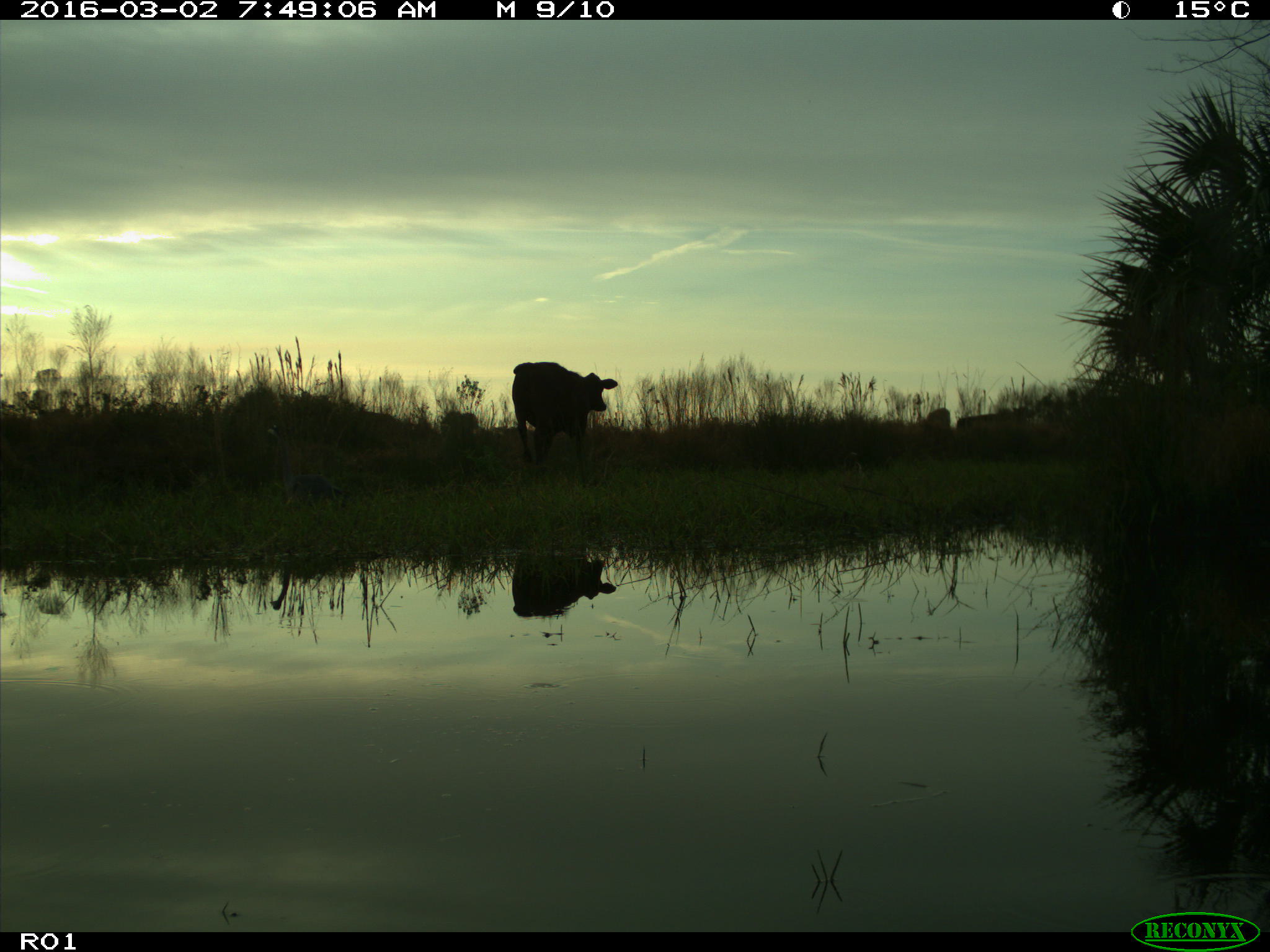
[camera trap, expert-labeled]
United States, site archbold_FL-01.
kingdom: Animalia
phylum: Chordata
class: Mammalia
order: Artiodactyla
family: Bovidae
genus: Bos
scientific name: Bos taurus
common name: domestic cow